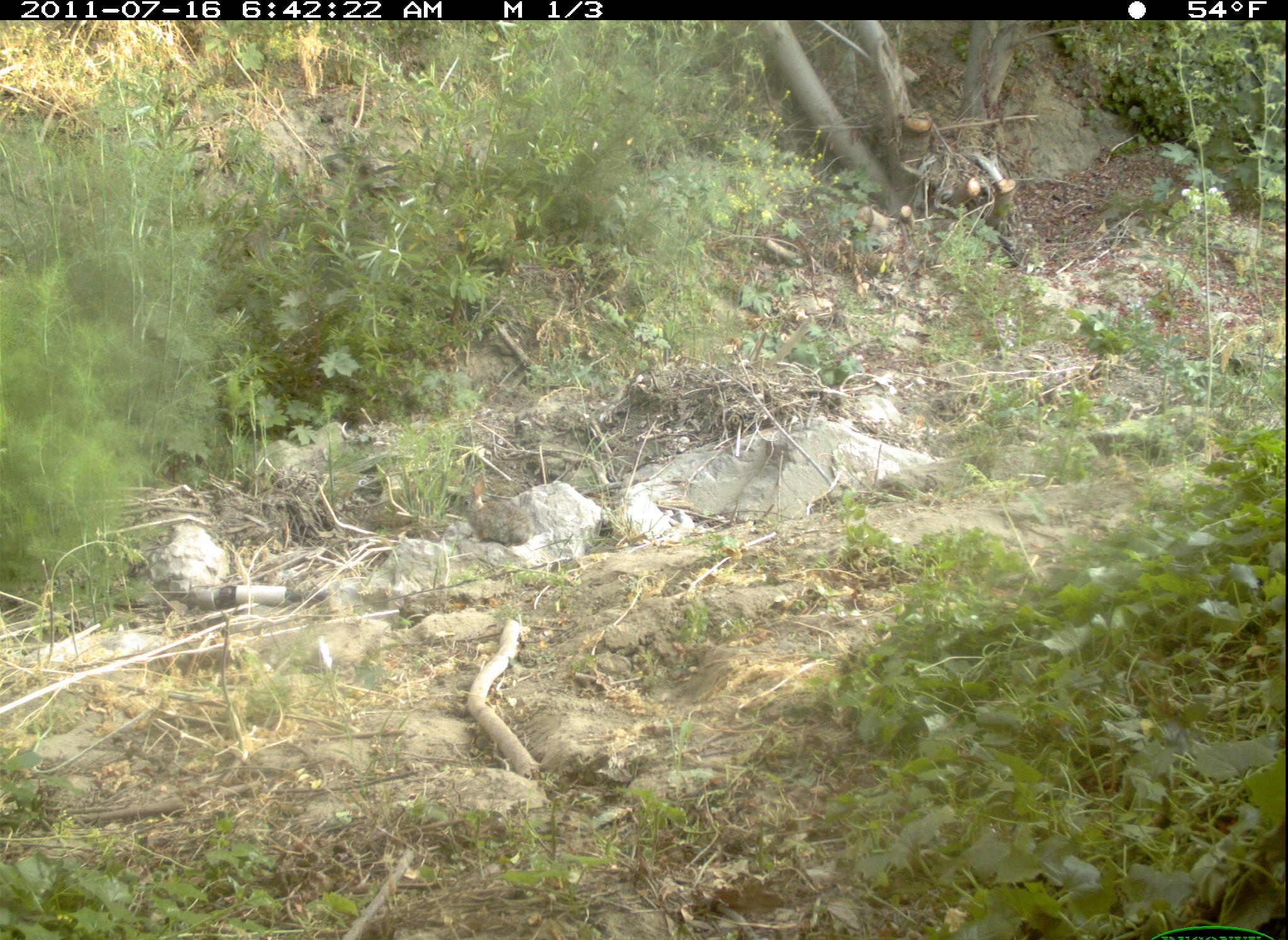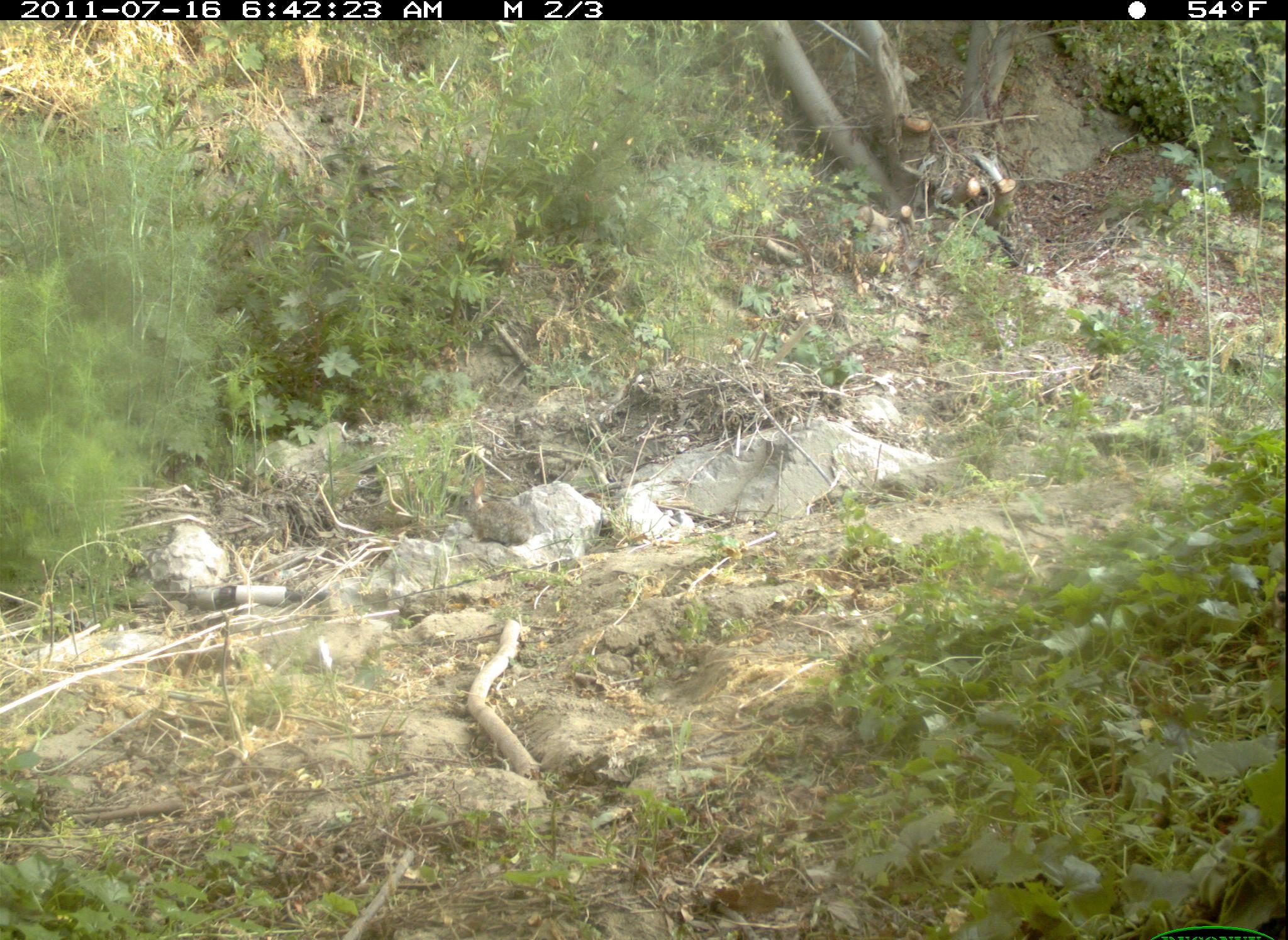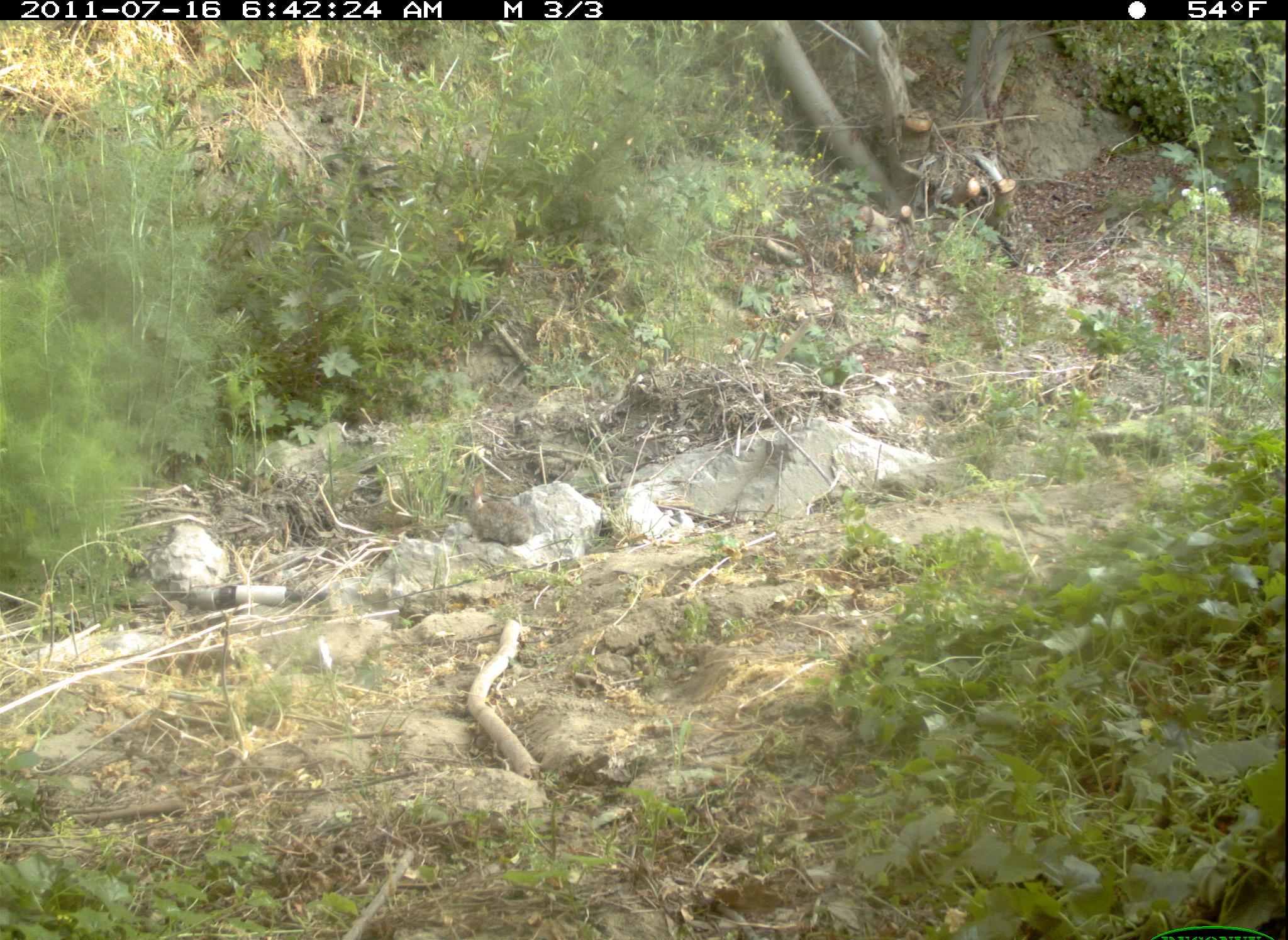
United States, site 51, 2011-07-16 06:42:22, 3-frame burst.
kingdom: Animalia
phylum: Chordata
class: Mammalia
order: Lagomorpha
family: Leporidae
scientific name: Leporidae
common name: rabbits and hares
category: rabbit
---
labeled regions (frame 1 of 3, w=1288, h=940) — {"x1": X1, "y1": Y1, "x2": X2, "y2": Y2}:
rabbit: {"x1": 457, "y1": 475, "x2": 536, "y2": 549}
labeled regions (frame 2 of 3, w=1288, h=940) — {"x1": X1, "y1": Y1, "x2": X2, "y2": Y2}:
rabbit: {"x1": 445, "y1": 471, "x2": 540, "y2": 552}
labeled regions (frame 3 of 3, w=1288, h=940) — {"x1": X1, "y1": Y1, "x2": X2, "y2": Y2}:
rabbit: {"x1": 450, "y1": 471, "x2": 543, "y2": 552}